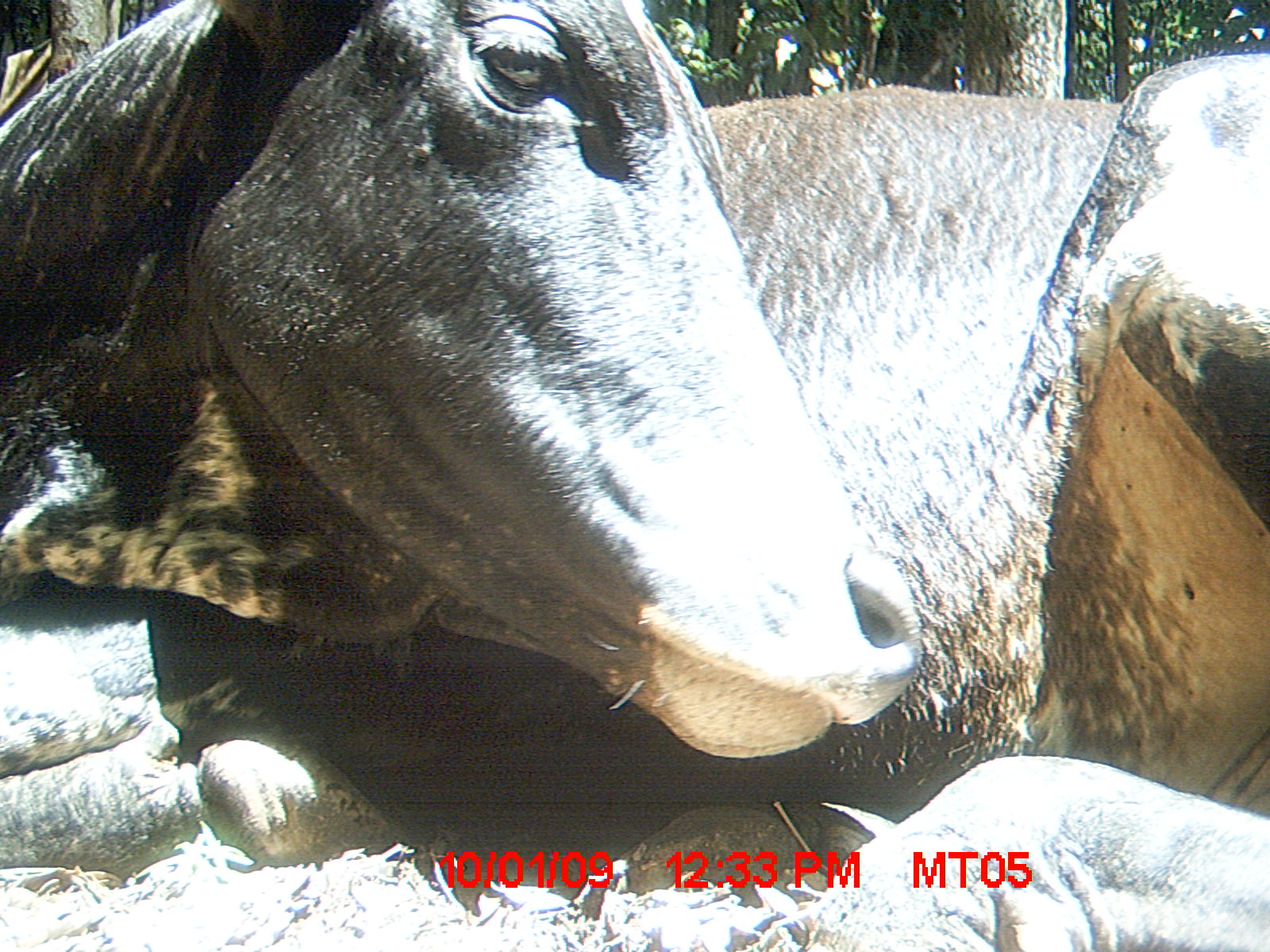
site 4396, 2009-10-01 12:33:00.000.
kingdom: Animalia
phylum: Chordata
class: Mammalia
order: Artiodactyla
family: Bovidae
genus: Bos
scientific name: Bos taurus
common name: domestic cattle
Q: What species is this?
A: Bos taurus (domestic cattle).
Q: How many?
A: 3.